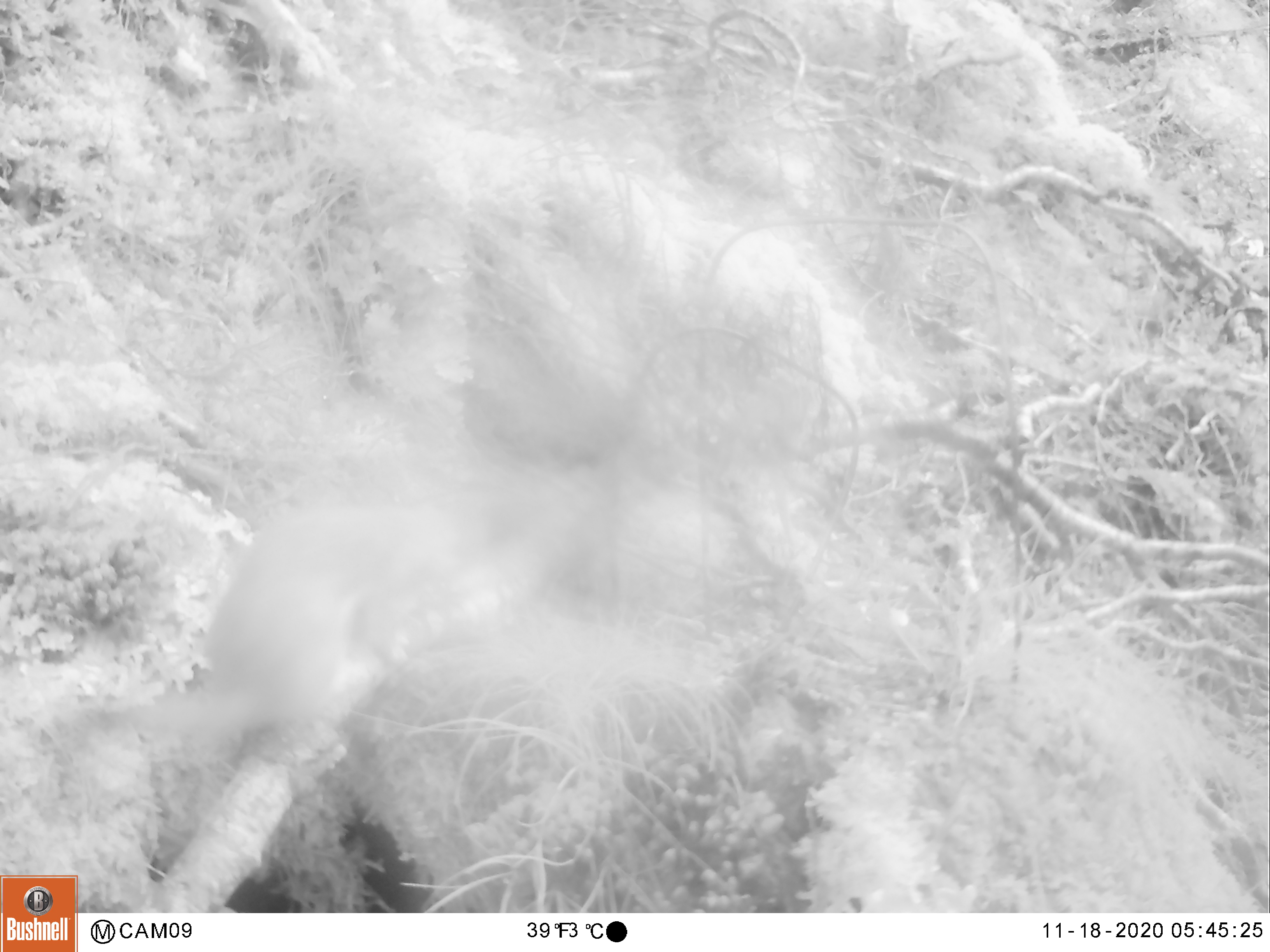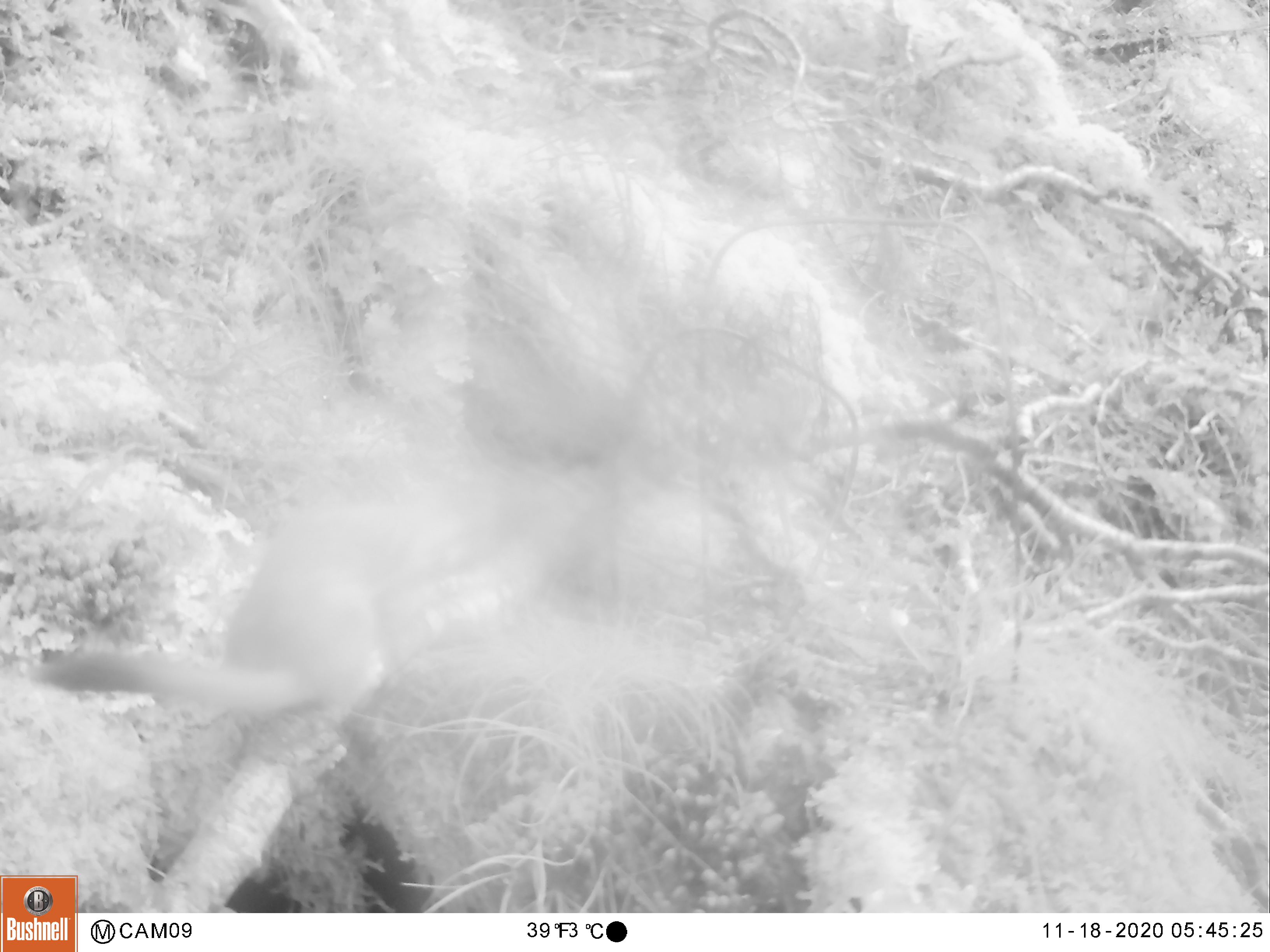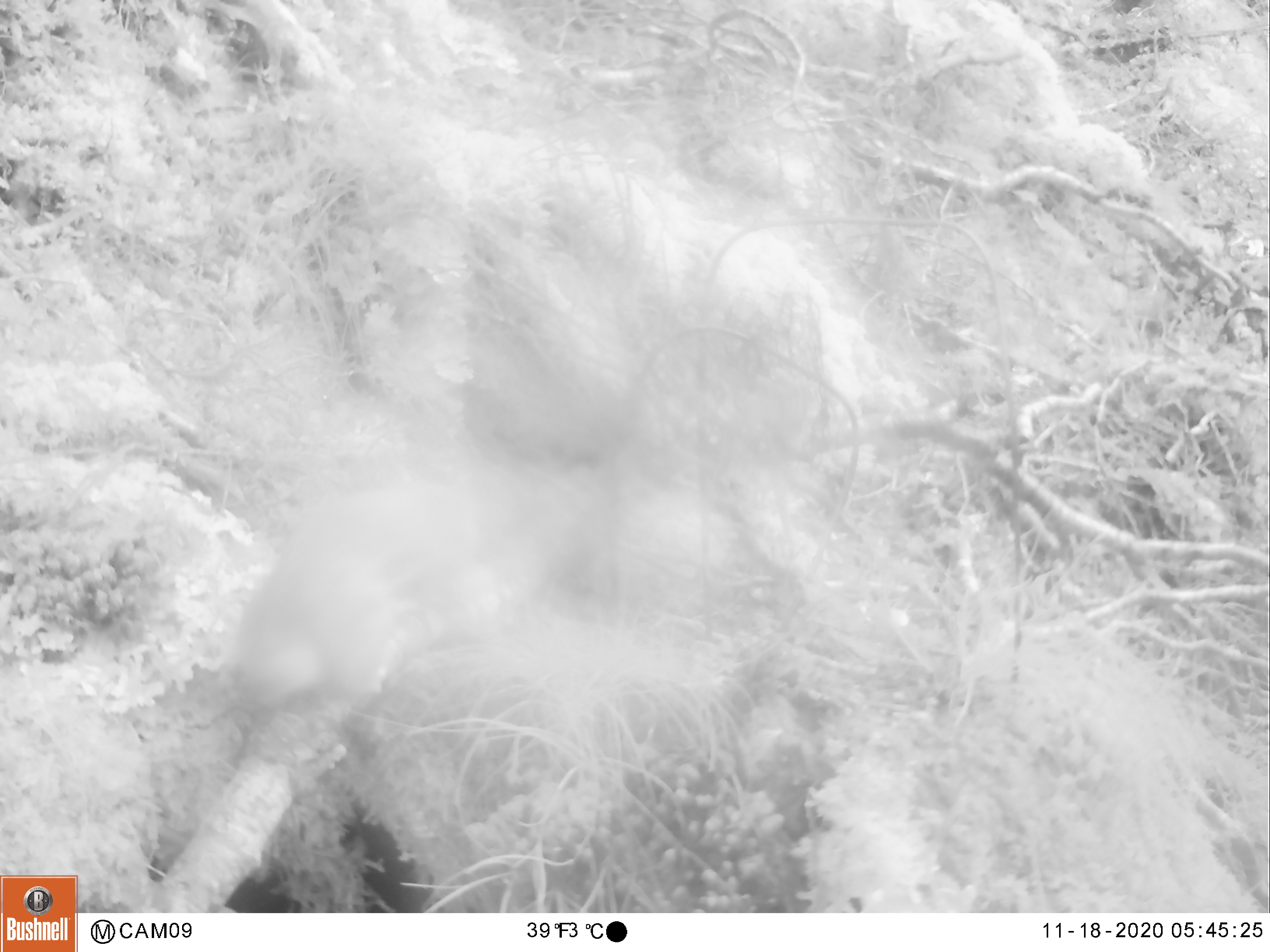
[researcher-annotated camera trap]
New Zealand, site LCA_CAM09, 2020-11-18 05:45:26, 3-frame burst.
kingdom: Animalia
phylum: Chordata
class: Mammalia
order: Carnivora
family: Mustelidae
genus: Mustela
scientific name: Mustela erminea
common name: stoat